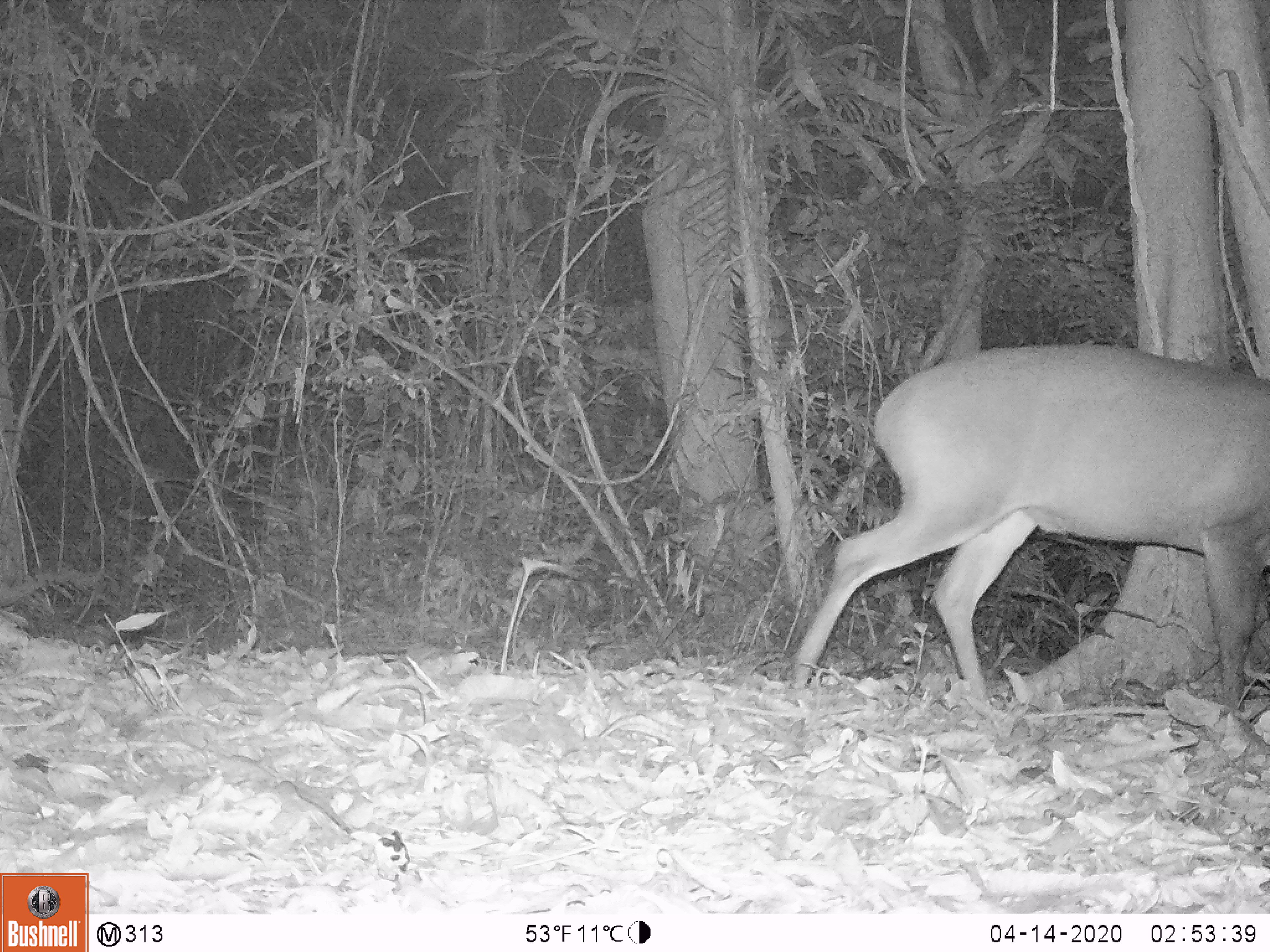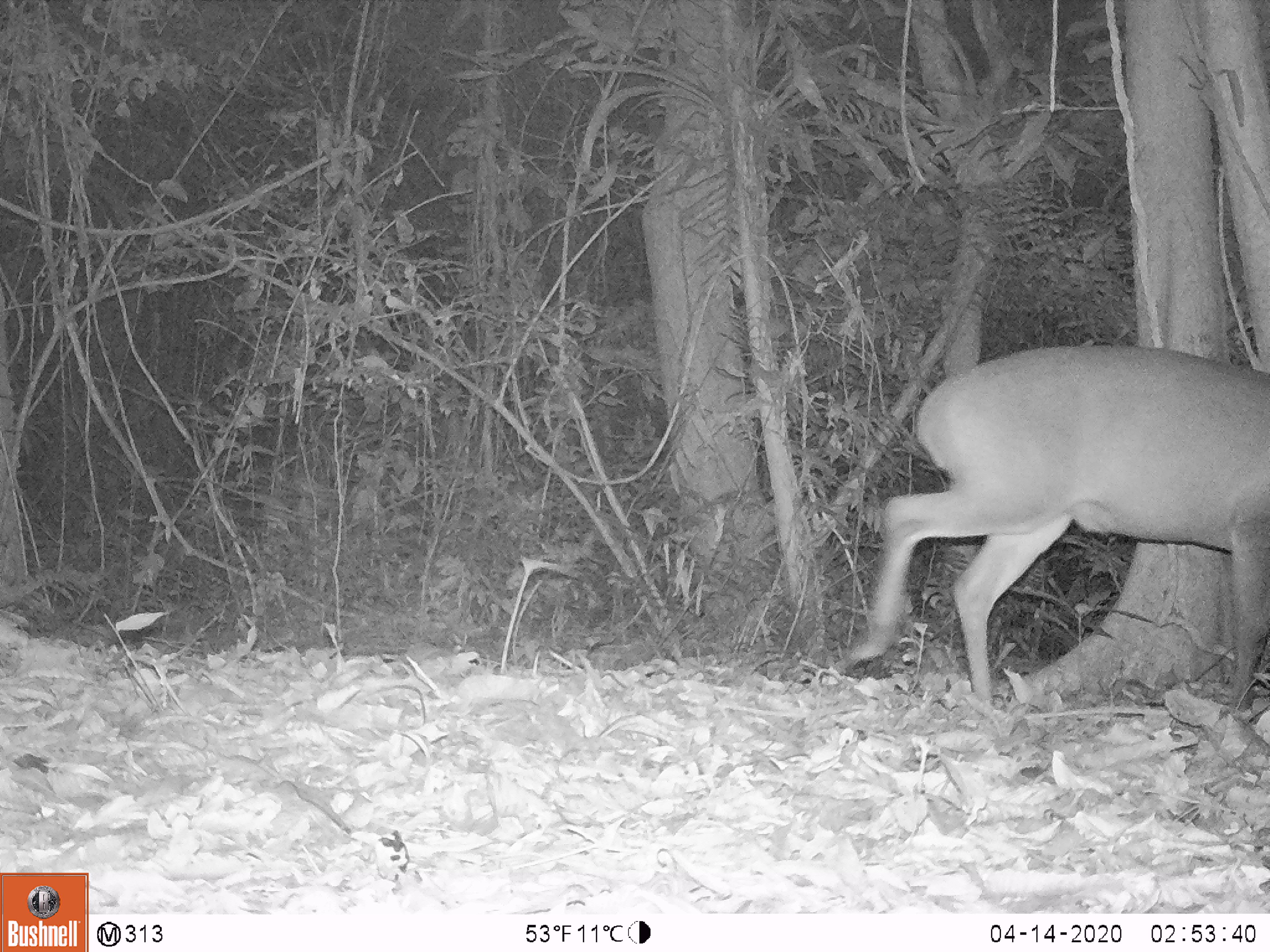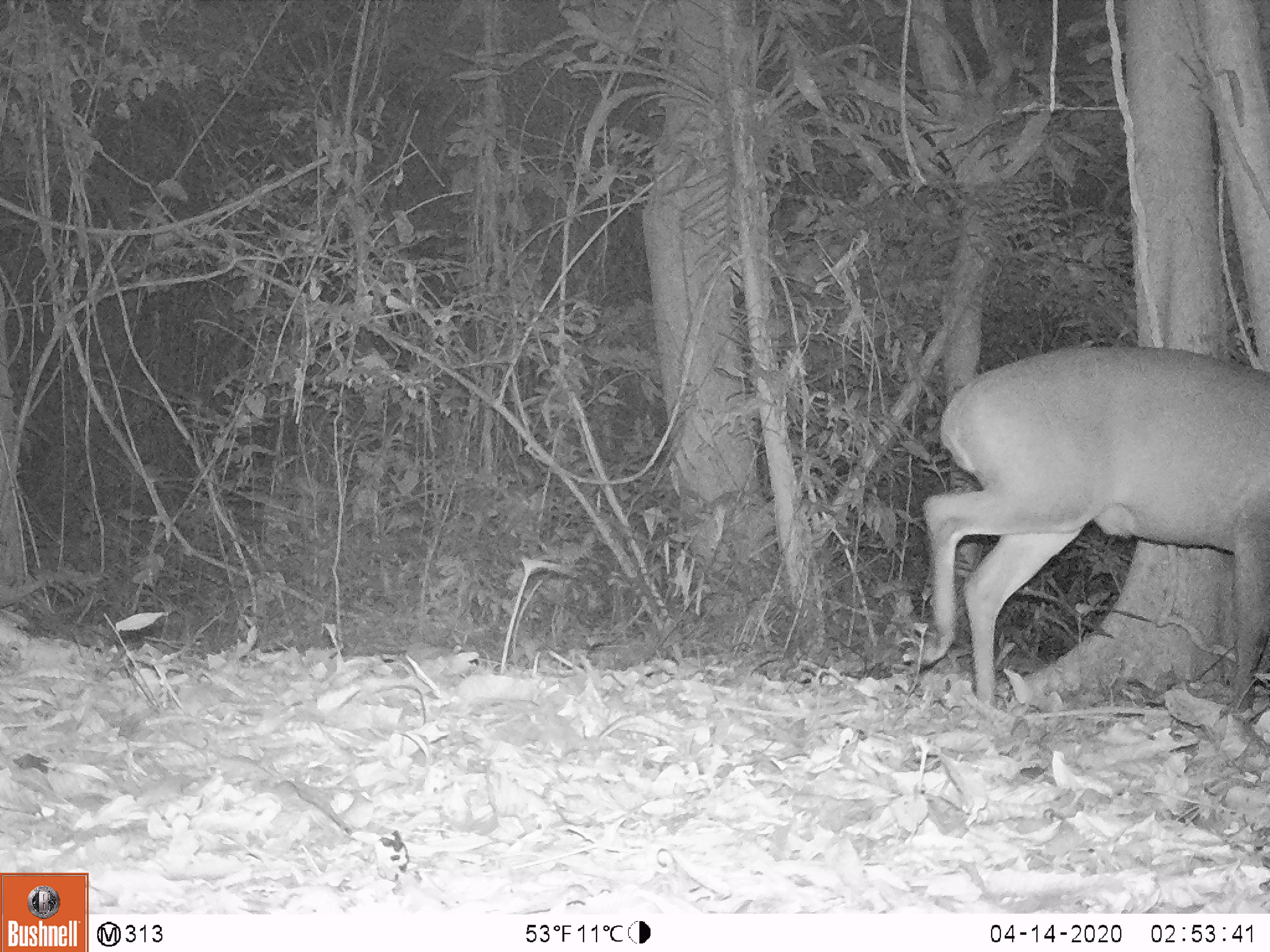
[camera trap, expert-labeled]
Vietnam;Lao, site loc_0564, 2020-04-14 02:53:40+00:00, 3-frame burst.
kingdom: Animalia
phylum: Chordata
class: Mammalia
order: Artiodactyla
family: Cervidae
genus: Muntiacus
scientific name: Muntiacus vuquangensis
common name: large-antlered muntjac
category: large antlered muntjac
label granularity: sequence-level